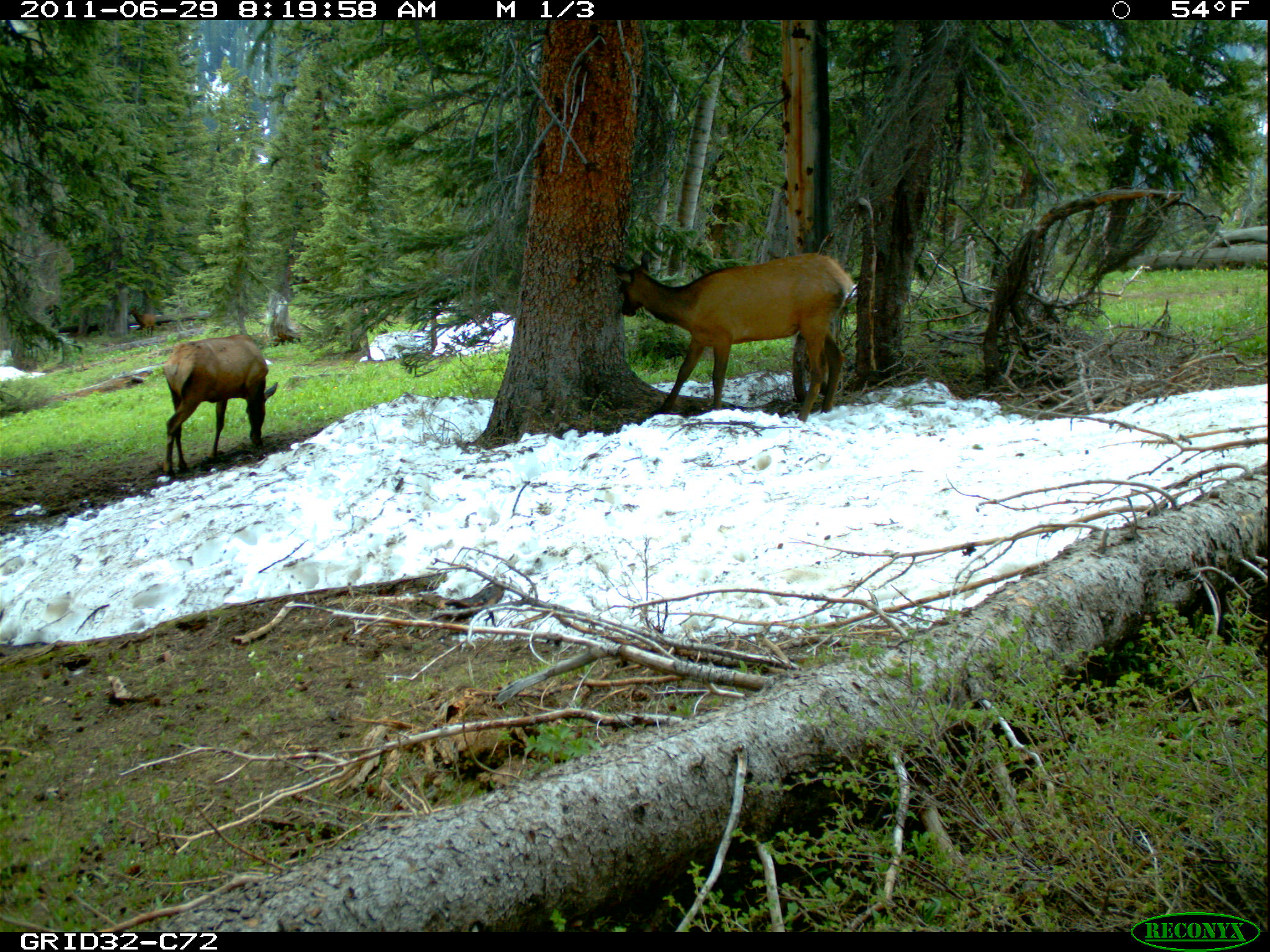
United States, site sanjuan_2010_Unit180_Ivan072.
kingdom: Animalia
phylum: Chordata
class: Mammalia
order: Artiodactyla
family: Cervidae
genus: Cervus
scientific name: Cervus elaphus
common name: red deer